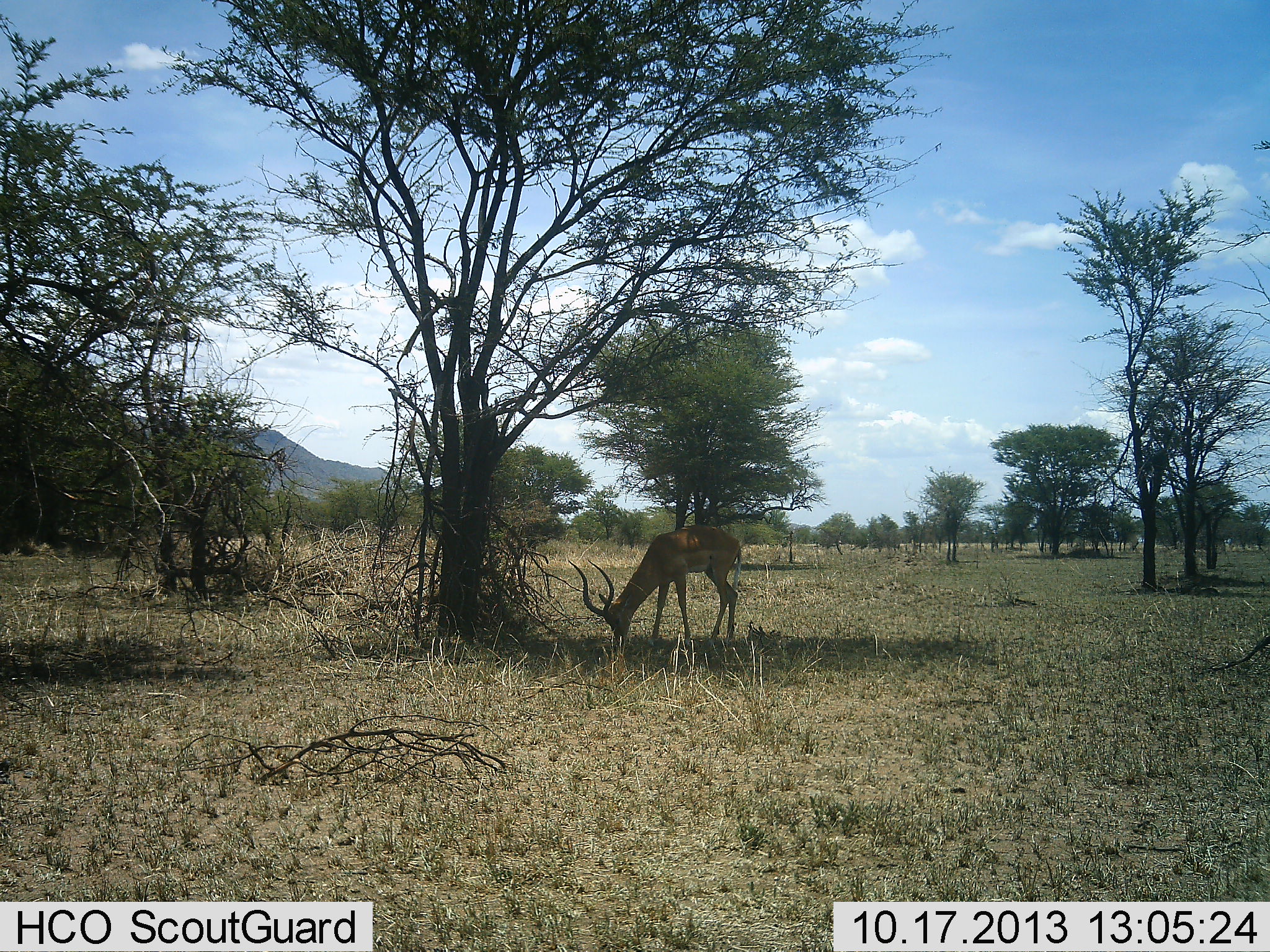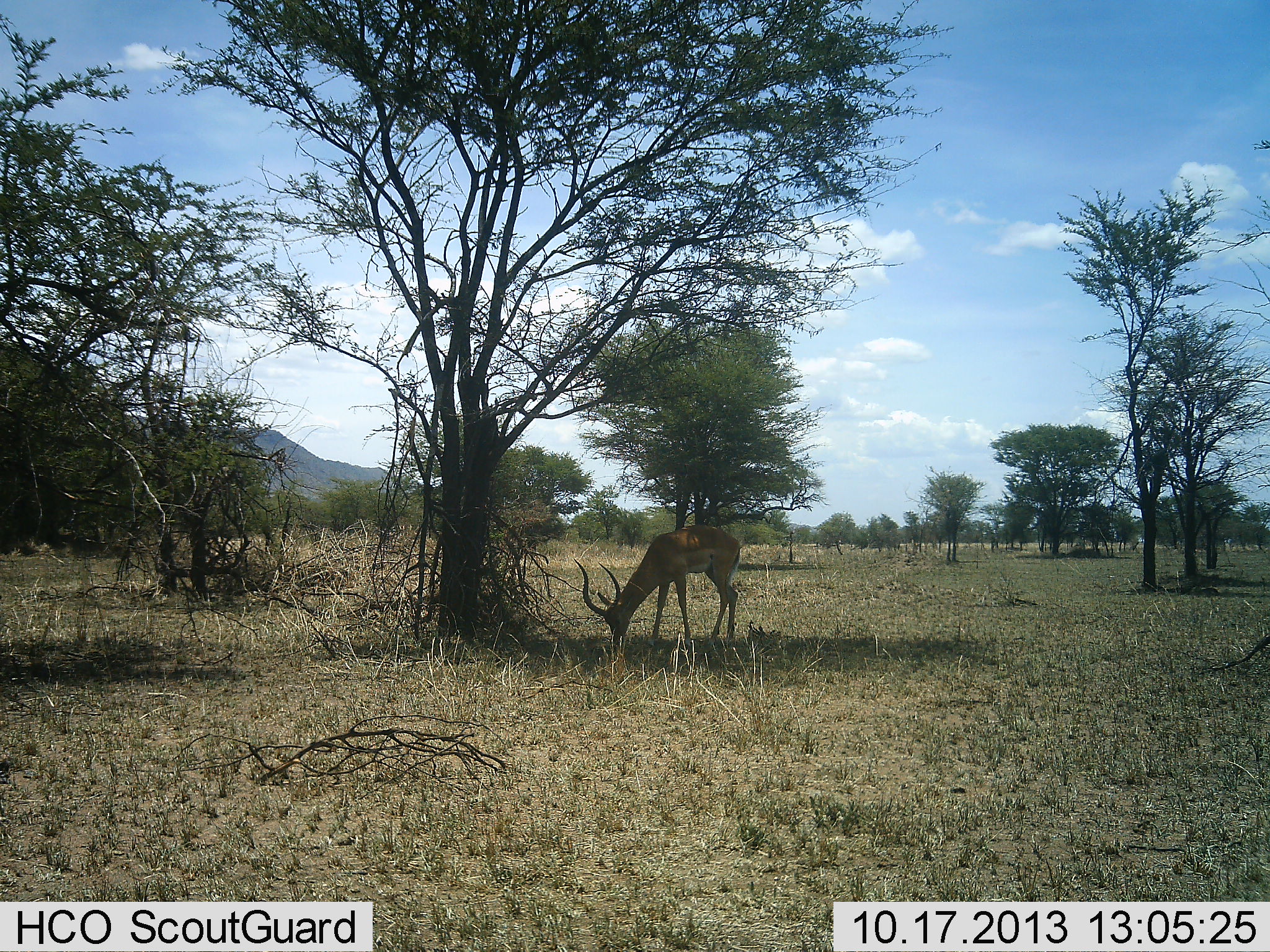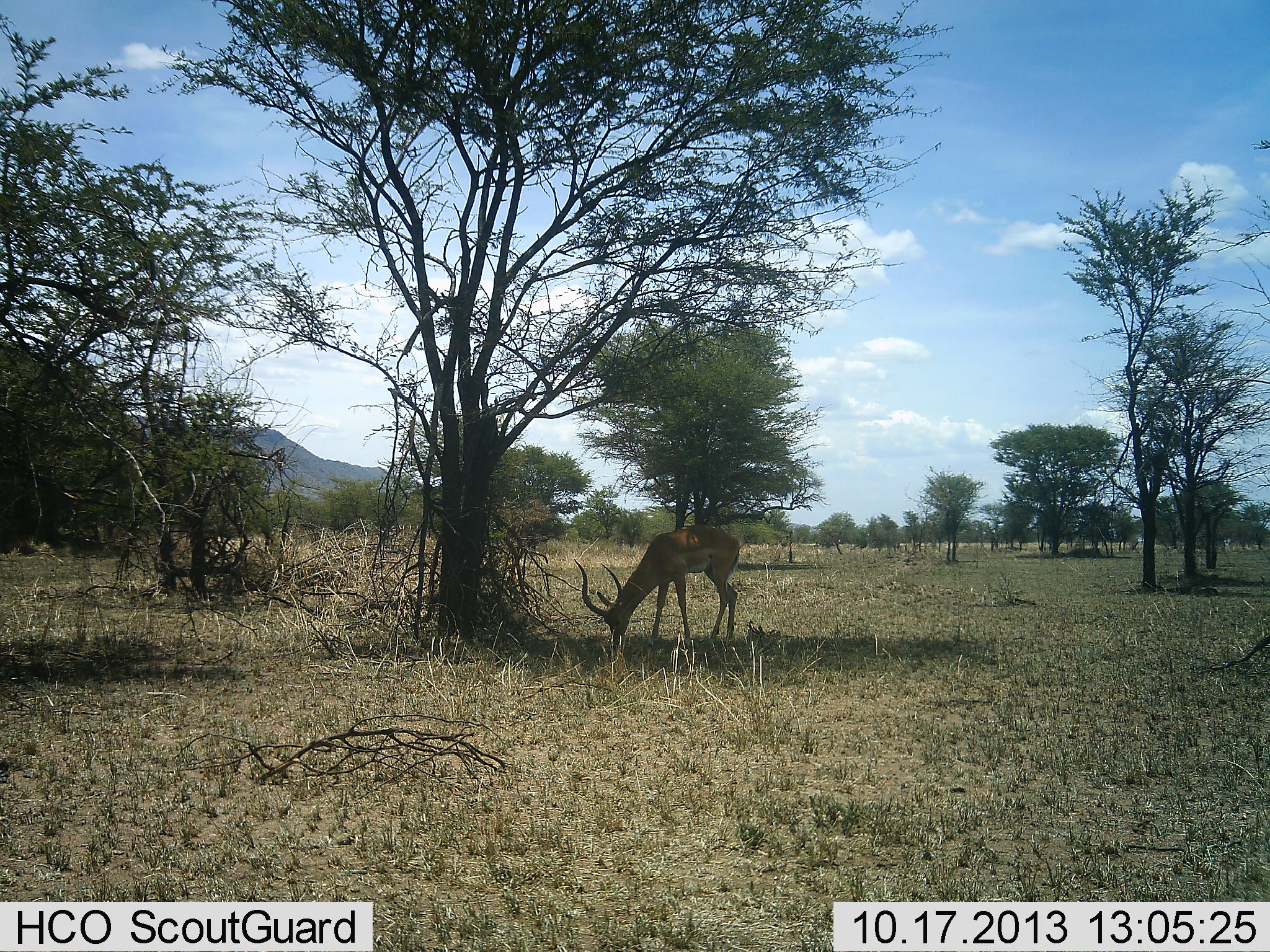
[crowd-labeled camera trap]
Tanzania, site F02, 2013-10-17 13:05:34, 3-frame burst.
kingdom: Animalia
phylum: Chordata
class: Mammalia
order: Artiodactyla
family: Bovidae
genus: Aepyceros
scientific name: Aepyceros melampus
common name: impala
Impala (Aepyceros melampus), count 1. Behavior (volunteer vote fractions): standing 20%, resting 0%, moving 0%, interacting 0%. Young present (vote fraction): 0%. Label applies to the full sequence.